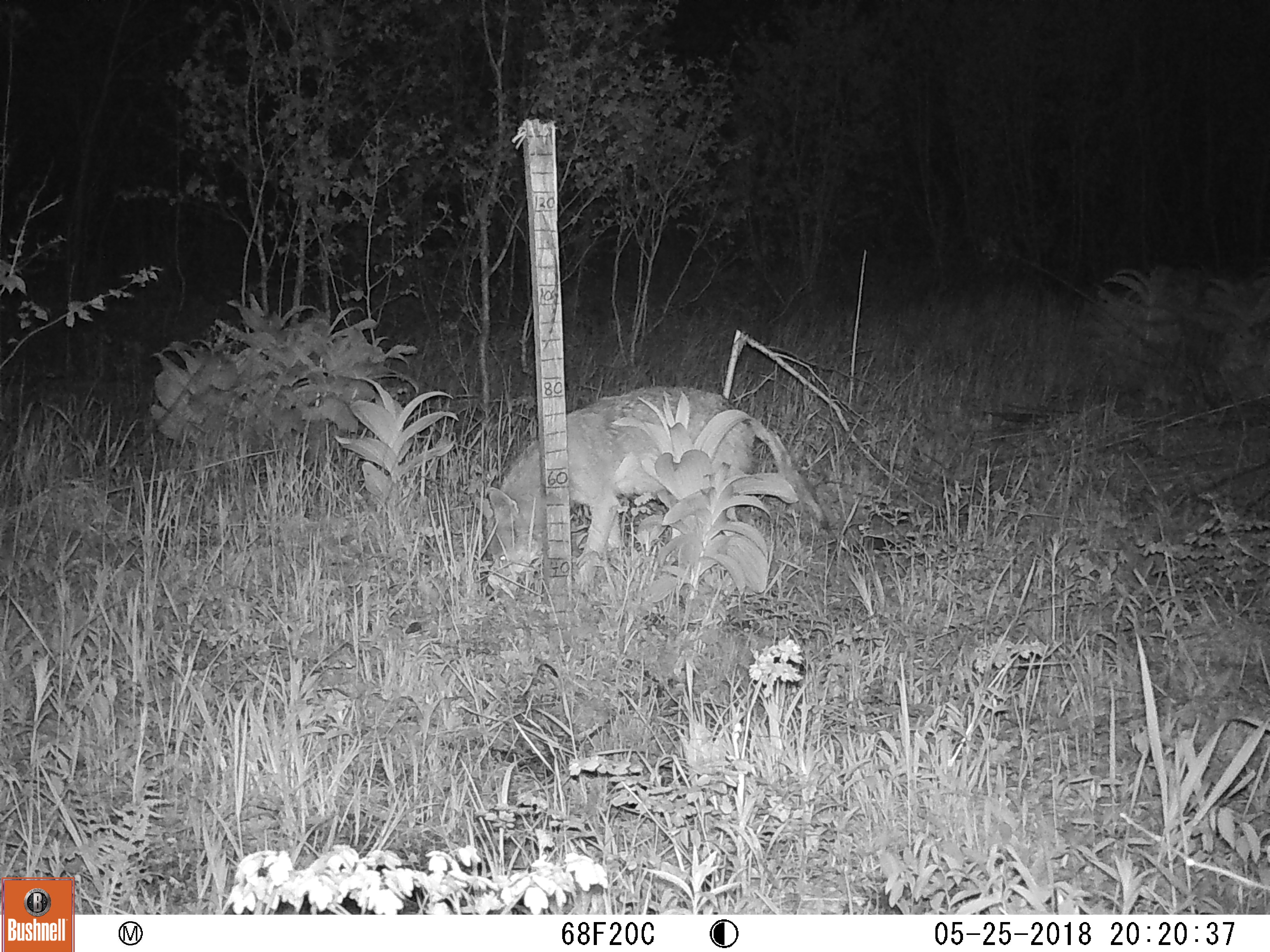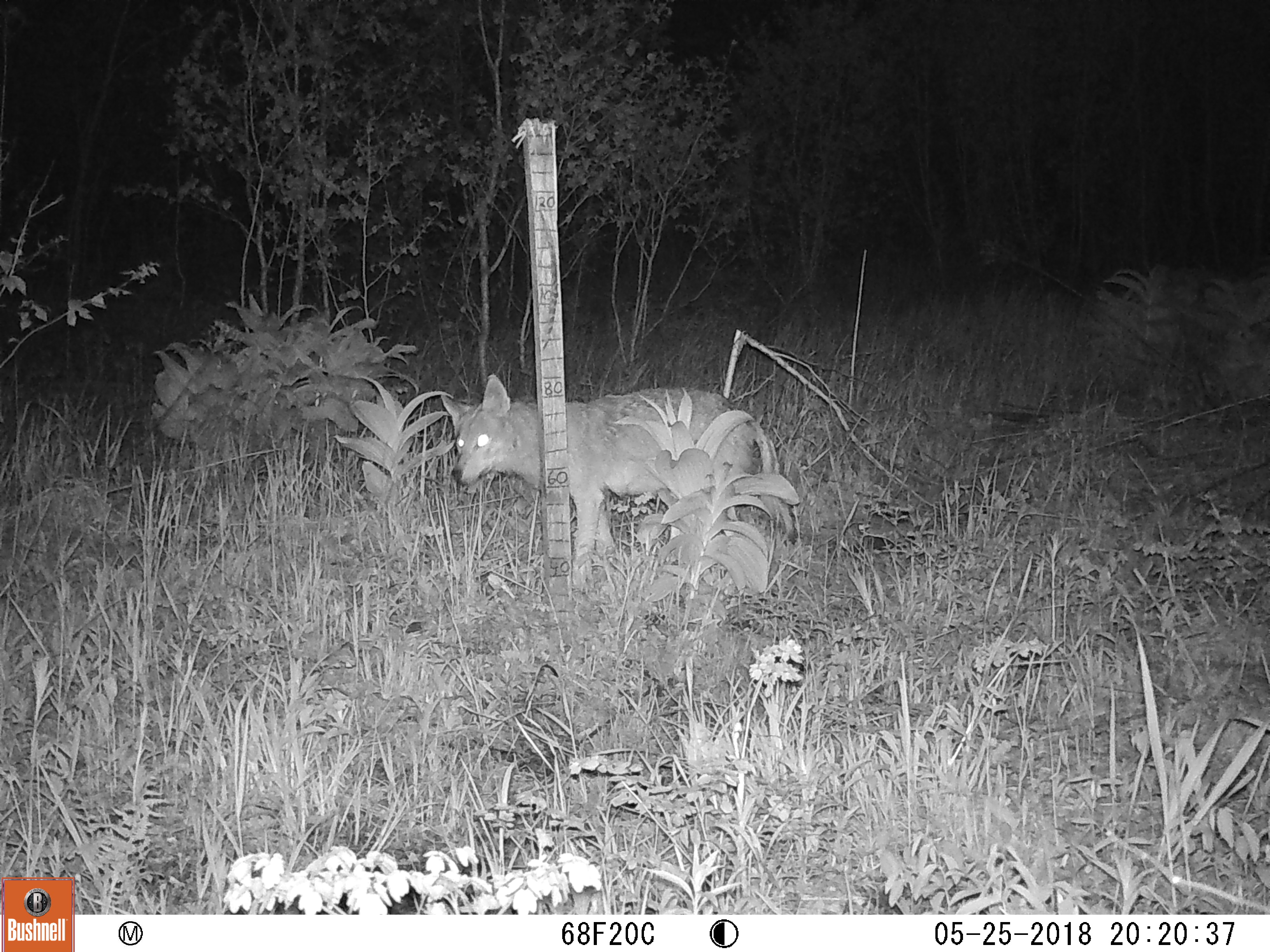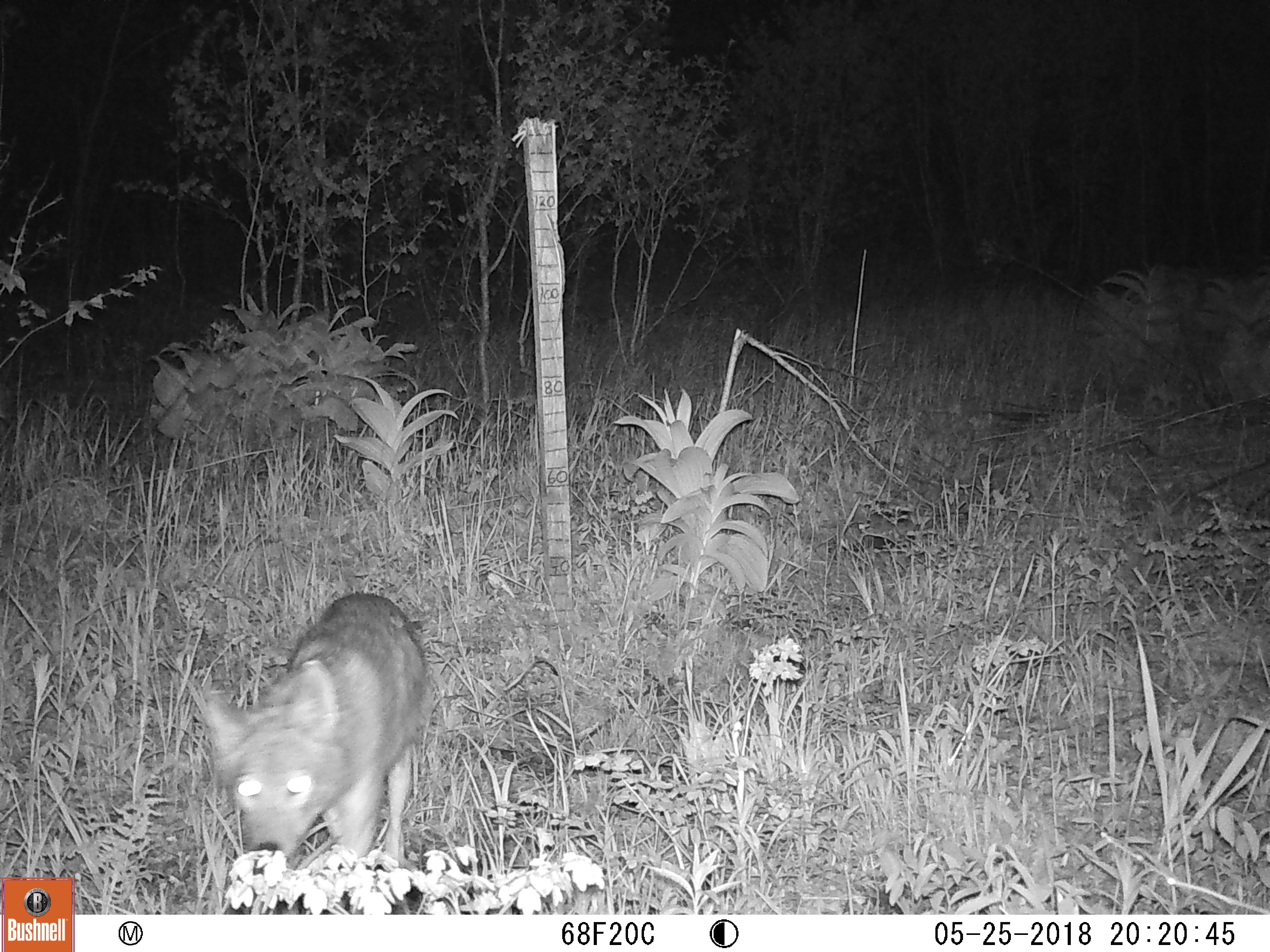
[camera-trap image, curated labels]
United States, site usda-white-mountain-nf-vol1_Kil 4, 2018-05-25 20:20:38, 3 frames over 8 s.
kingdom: Animalia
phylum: Chordata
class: Mammalia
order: Carnivora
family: Canidae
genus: Canis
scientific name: Canis latrans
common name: coyote